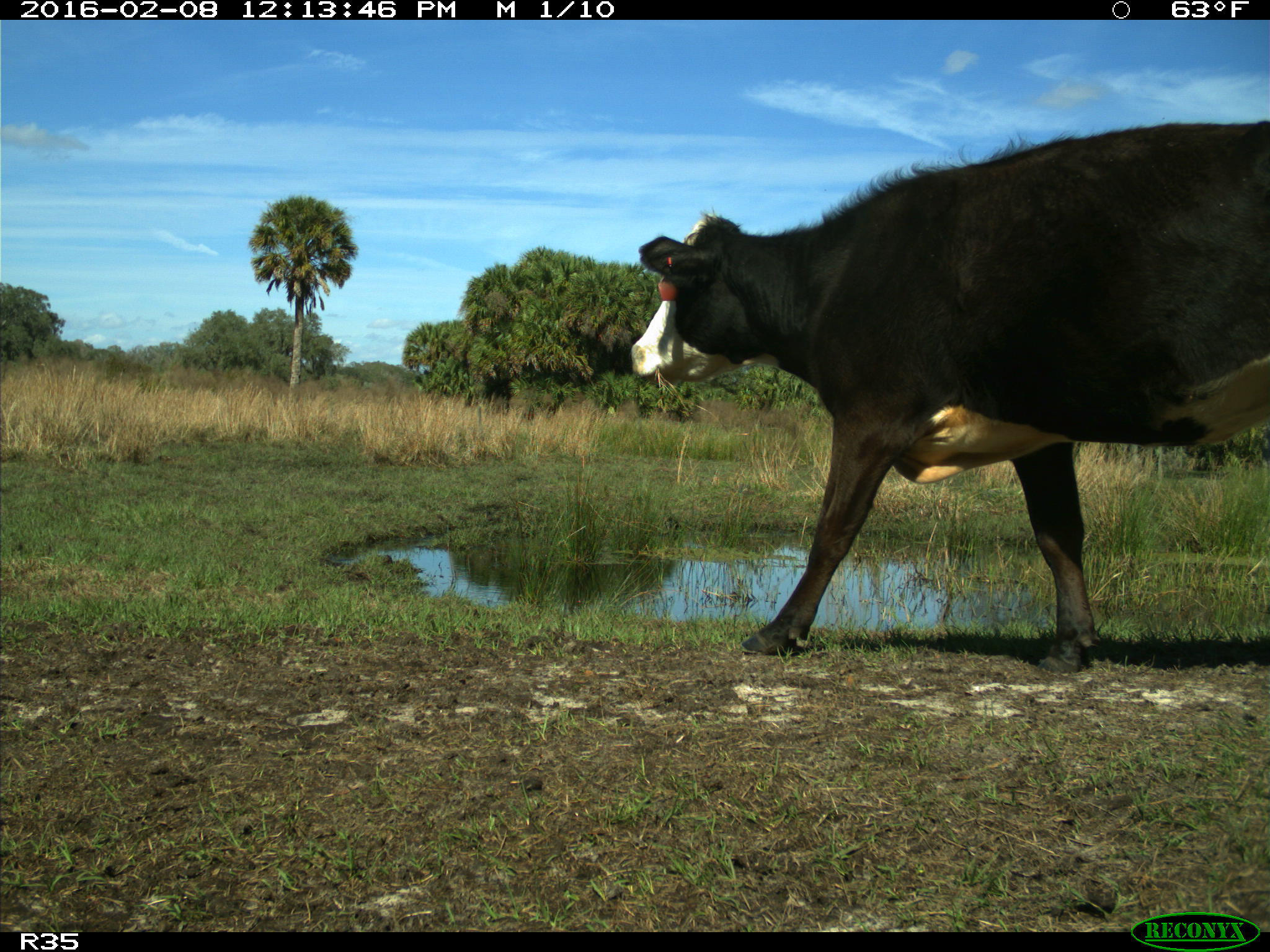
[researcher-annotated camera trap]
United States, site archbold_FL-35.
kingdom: Animalia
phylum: Chordata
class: Mammalia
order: Artiodactyla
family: Bovidae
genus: Bos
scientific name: Bos taurus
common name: domestic cow